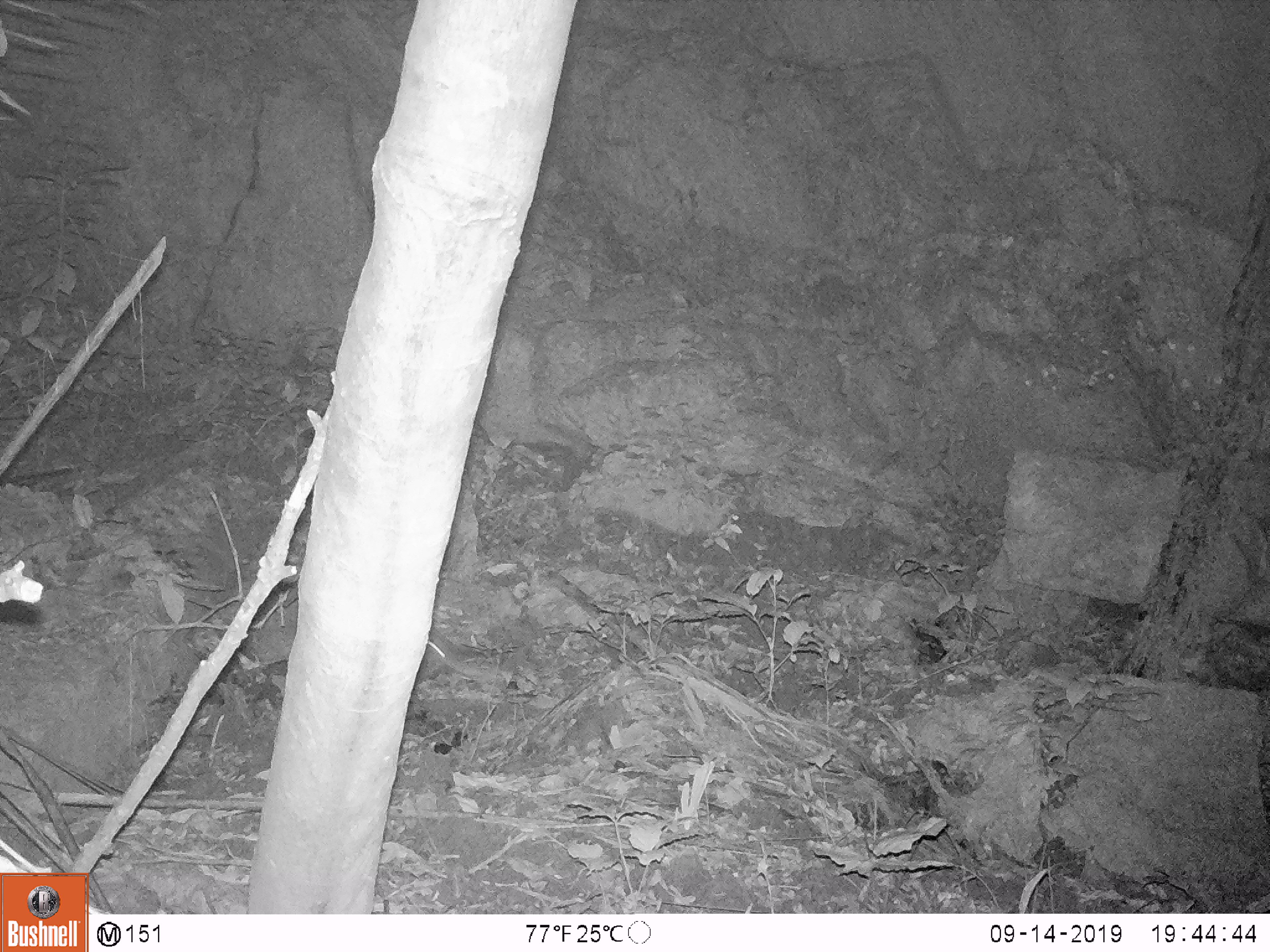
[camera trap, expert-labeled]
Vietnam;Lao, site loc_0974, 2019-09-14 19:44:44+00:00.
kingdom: Animalia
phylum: Chordata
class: Mammalia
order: Rodentia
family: Muridae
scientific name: Muridae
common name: old-world mice and rats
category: unidentified murid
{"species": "unidentified murid (old-world mice and rats) (Muridae)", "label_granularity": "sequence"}